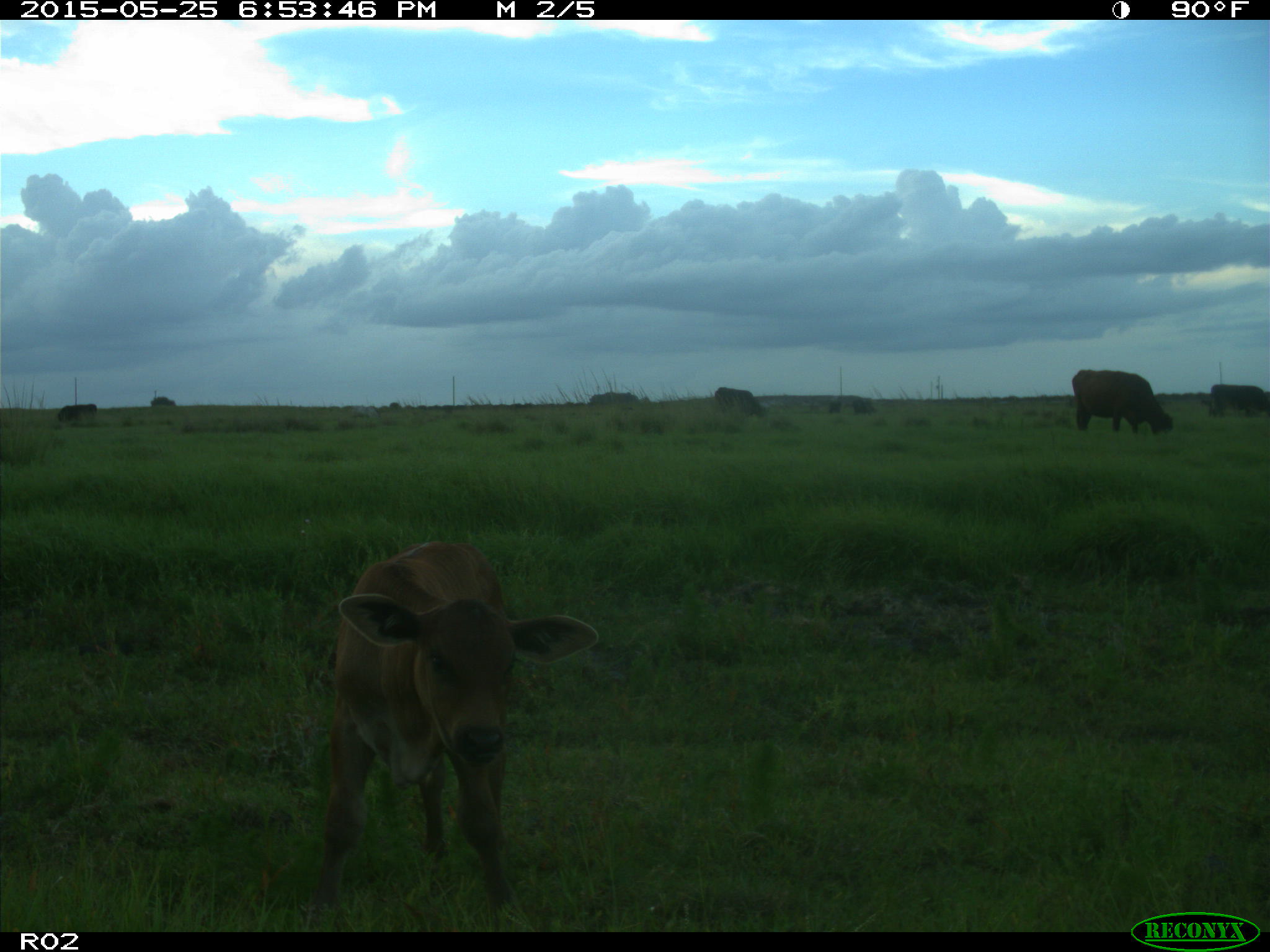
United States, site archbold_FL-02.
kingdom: Animalia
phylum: Chordata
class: Mammalia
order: Artiodactyla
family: Bovidae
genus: Bos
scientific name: Bos taurus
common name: domestic cow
Bos taurus (domestic cow).